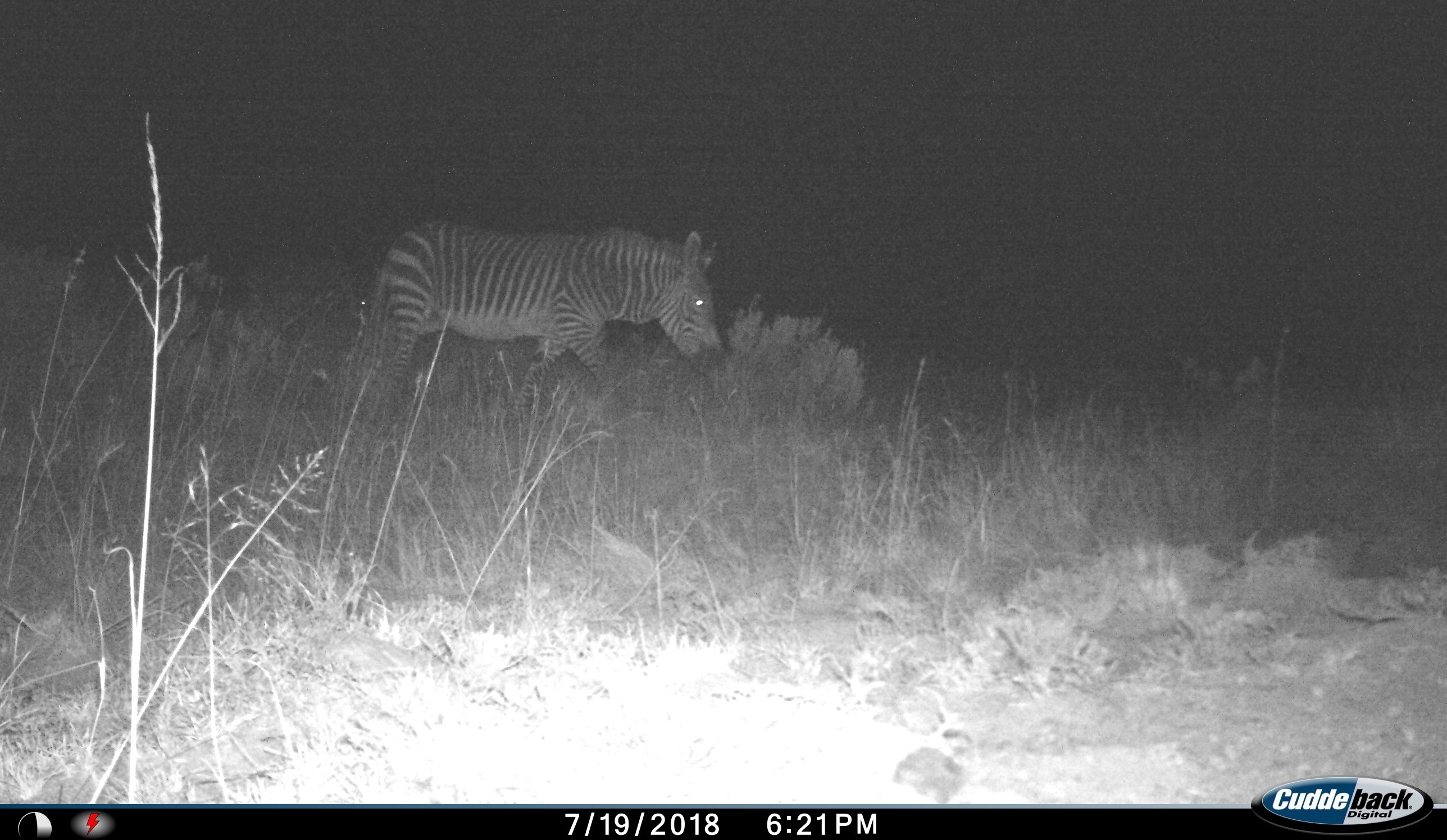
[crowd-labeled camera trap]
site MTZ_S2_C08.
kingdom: Animalia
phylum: Chordata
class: Mammalia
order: Perissodactyla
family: Equidae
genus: Equus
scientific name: Equus zebra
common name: mountain zebra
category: zebramountain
Zebramountain (mountain zebra) (Equus zebra), count 1. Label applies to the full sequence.